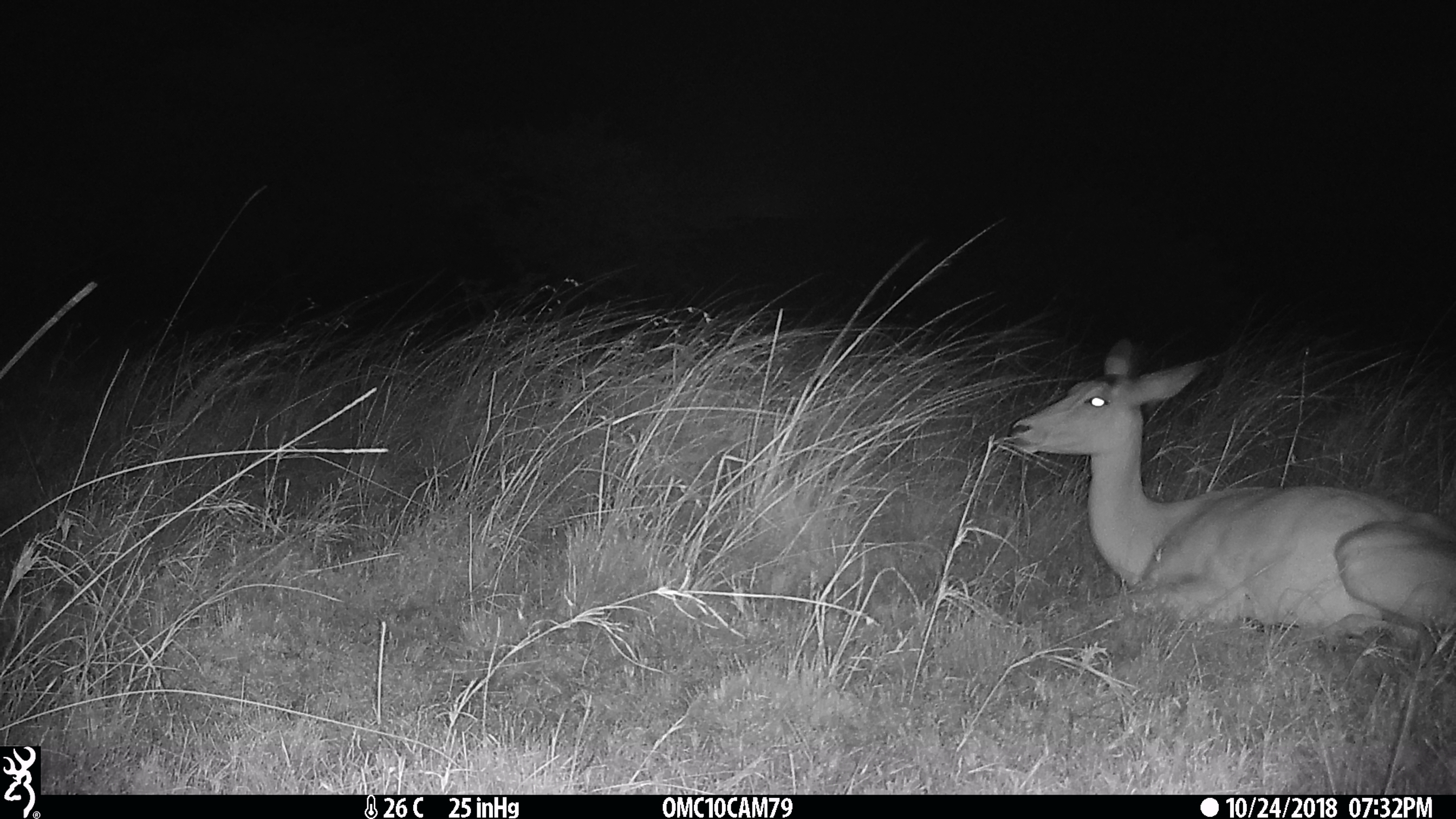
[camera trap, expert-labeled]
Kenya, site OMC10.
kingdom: Animalia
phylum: Chordata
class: Mammalia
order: Artiodactyla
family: Bovidae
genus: Aepyceros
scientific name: Aepyceros melampus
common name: impala